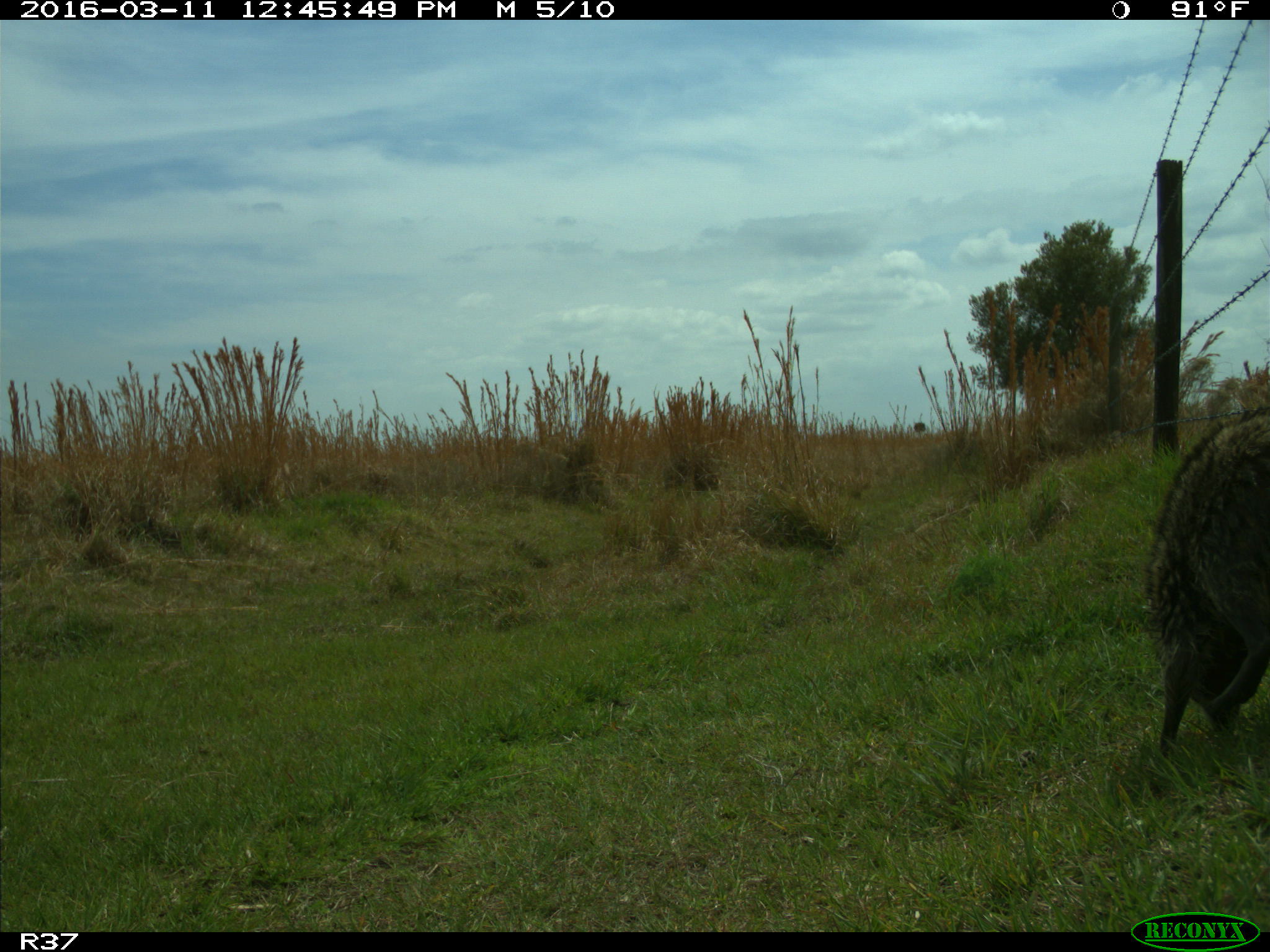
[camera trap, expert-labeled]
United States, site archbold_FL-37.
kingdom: Animalia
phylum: Chordata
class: Mammalia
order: Carnivora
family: Procyonidae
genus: Procyon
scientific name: Procyon lotor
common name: common raccoon